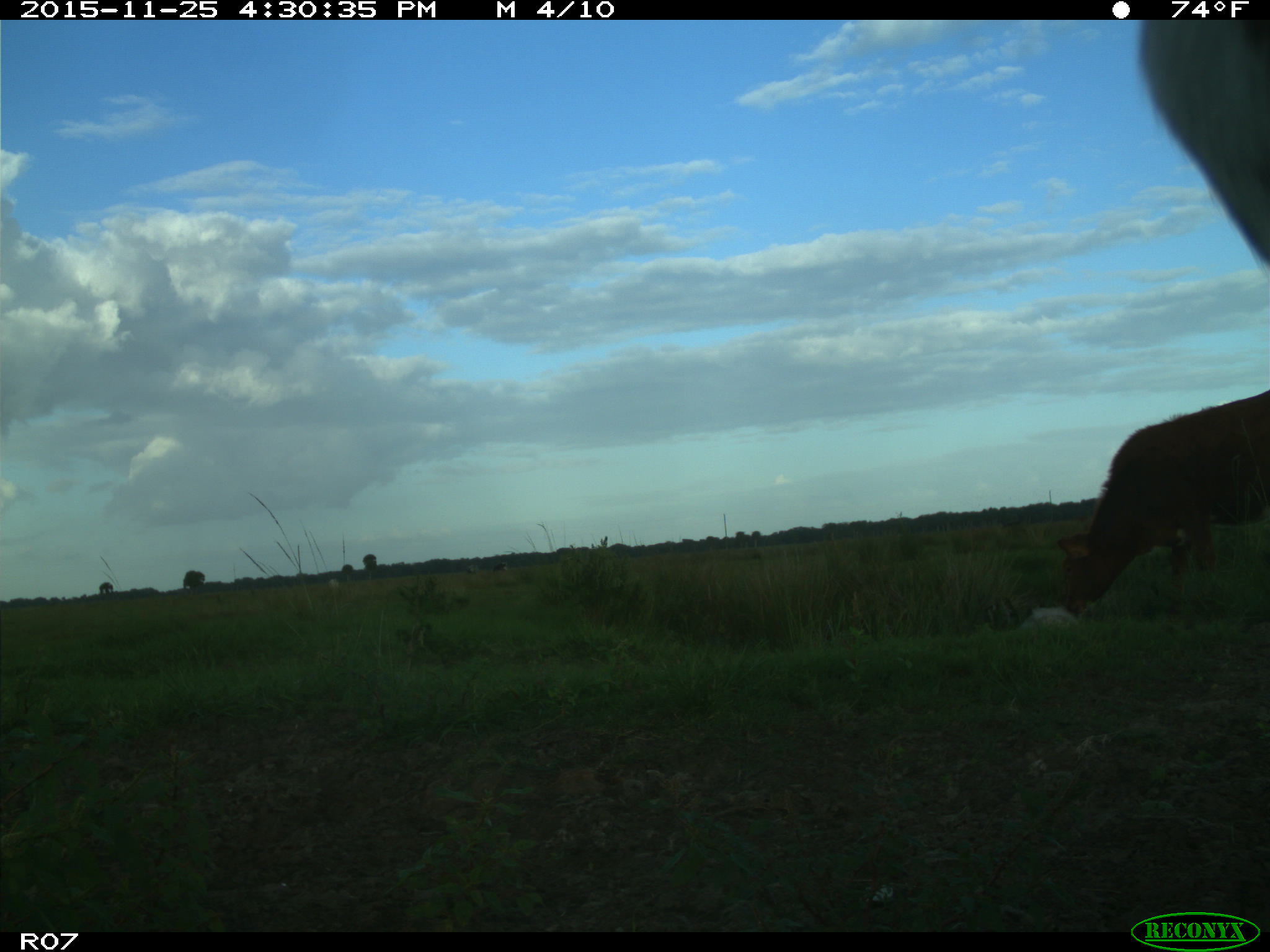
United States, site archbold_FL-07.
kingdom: Animalia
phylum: Chordata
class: Mammalia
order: Artiodactyla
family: Bovidae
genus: Bos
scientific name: Bos taurus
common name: domestic cow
Bos taurus (domestic cow).